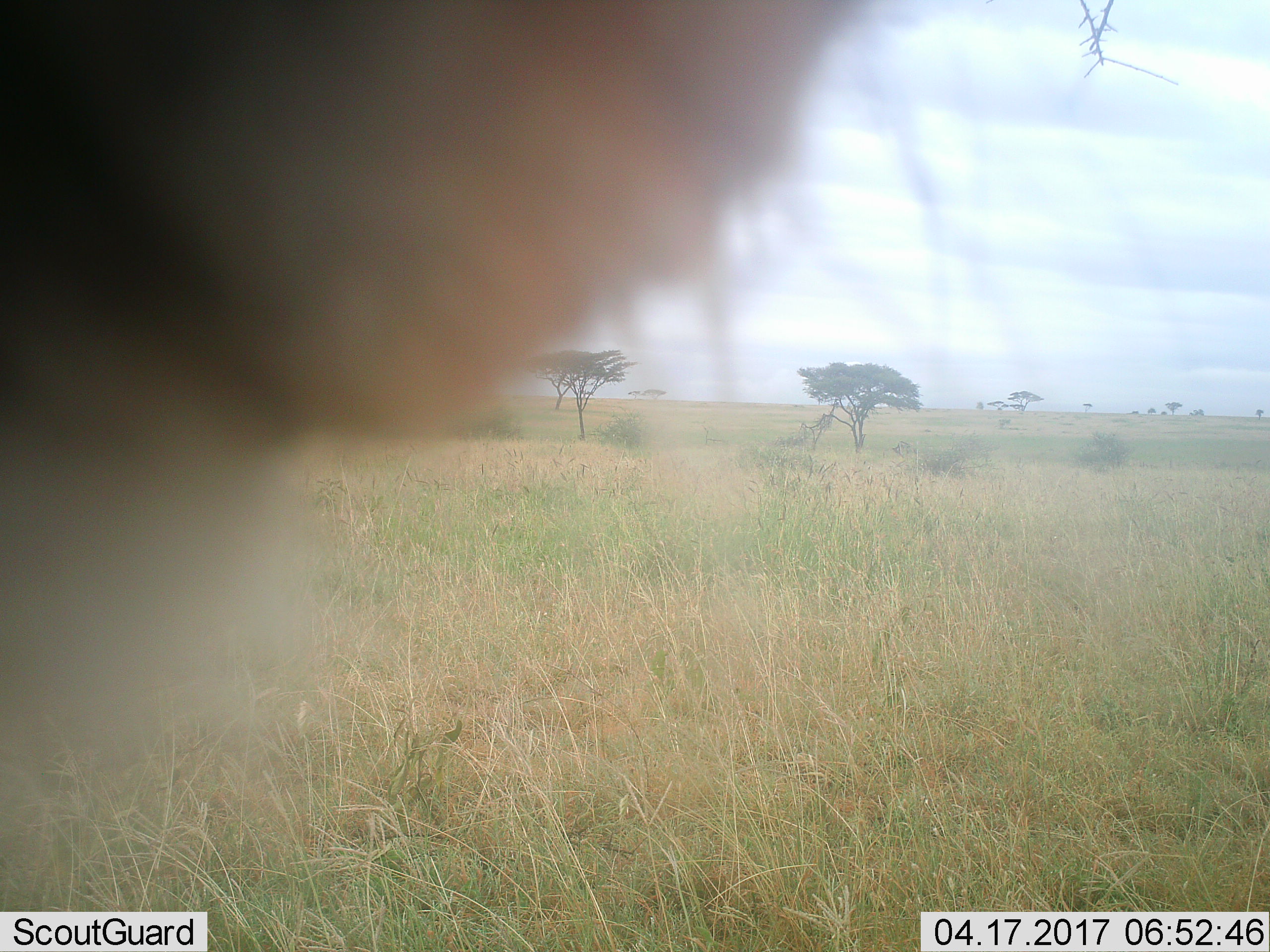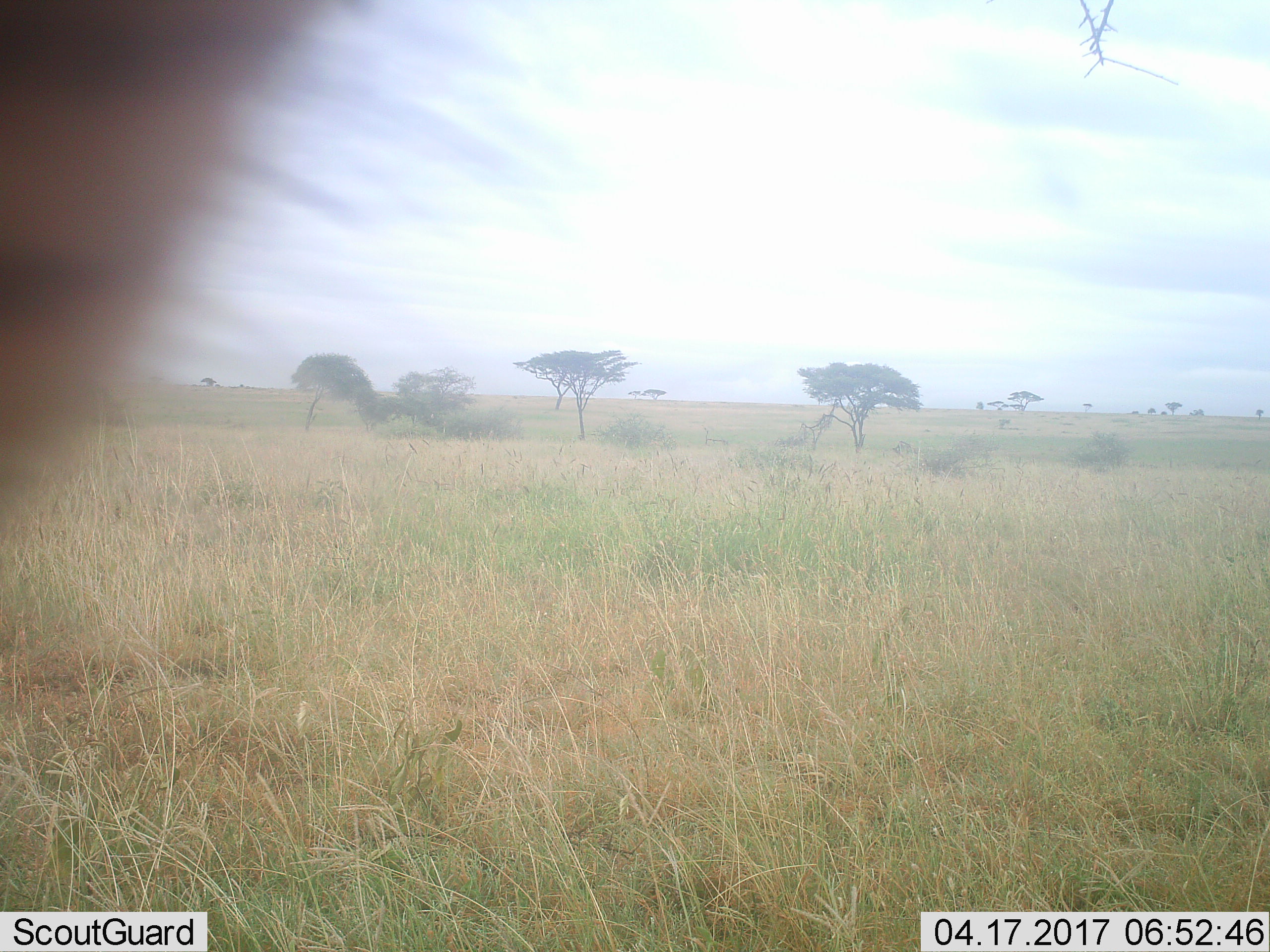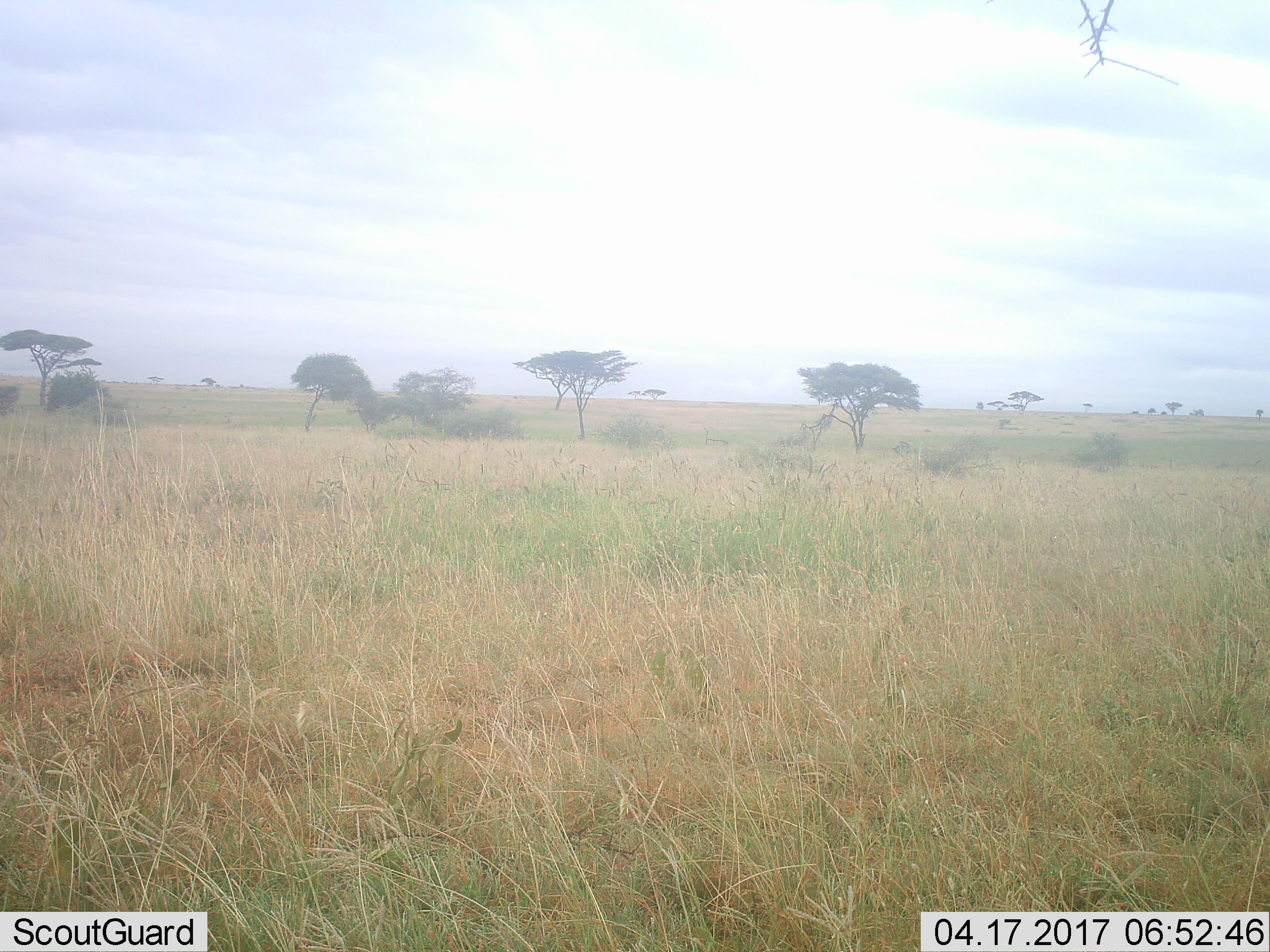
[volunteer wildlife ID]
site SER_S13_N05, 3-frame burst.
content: unidentified animal